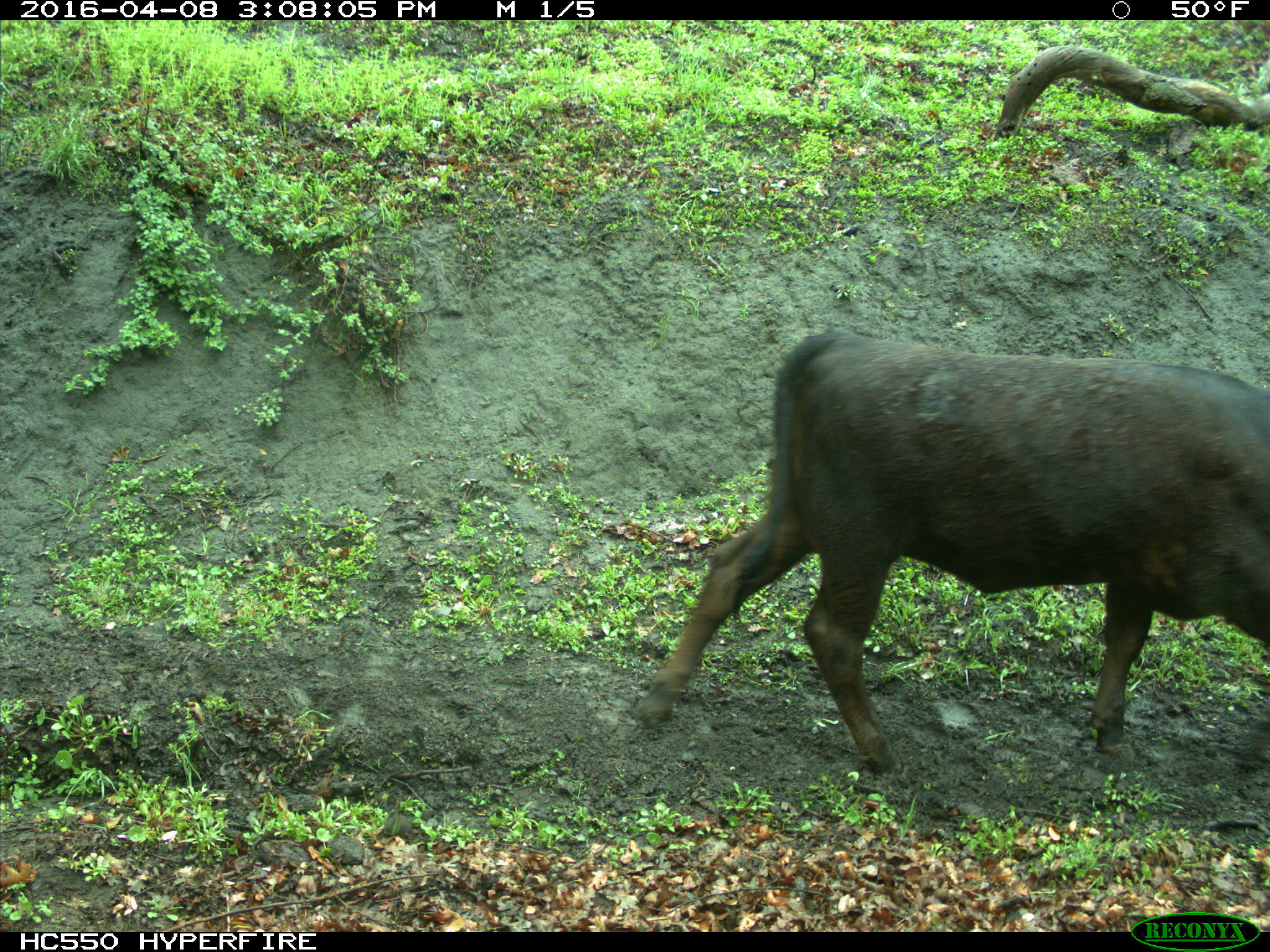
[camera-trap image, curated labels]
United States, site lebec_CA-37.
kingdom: Animalia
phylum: Chordata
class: Mammalia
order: Artiodactyla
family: Bovidae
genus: Bos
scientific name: Bos taurus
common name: domestic cow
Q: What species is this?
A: Bos taurus (domestic cow).